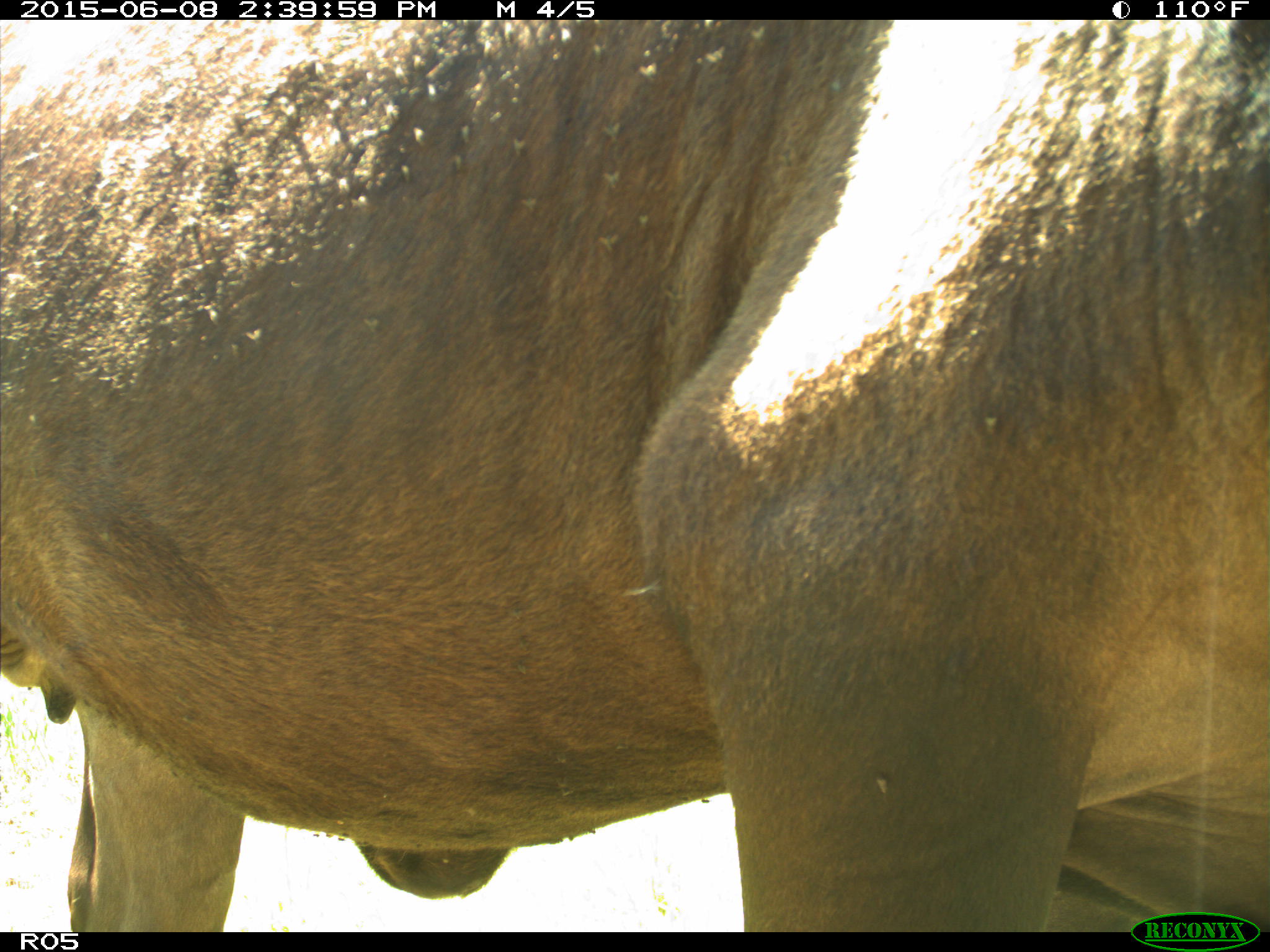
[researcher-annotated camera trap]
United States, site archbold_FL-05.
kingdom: Animalia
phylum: Chordata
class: Mammalia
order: Artiodactyla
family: Bovidae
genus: Bos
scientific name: Bos taurus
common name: domestic cow